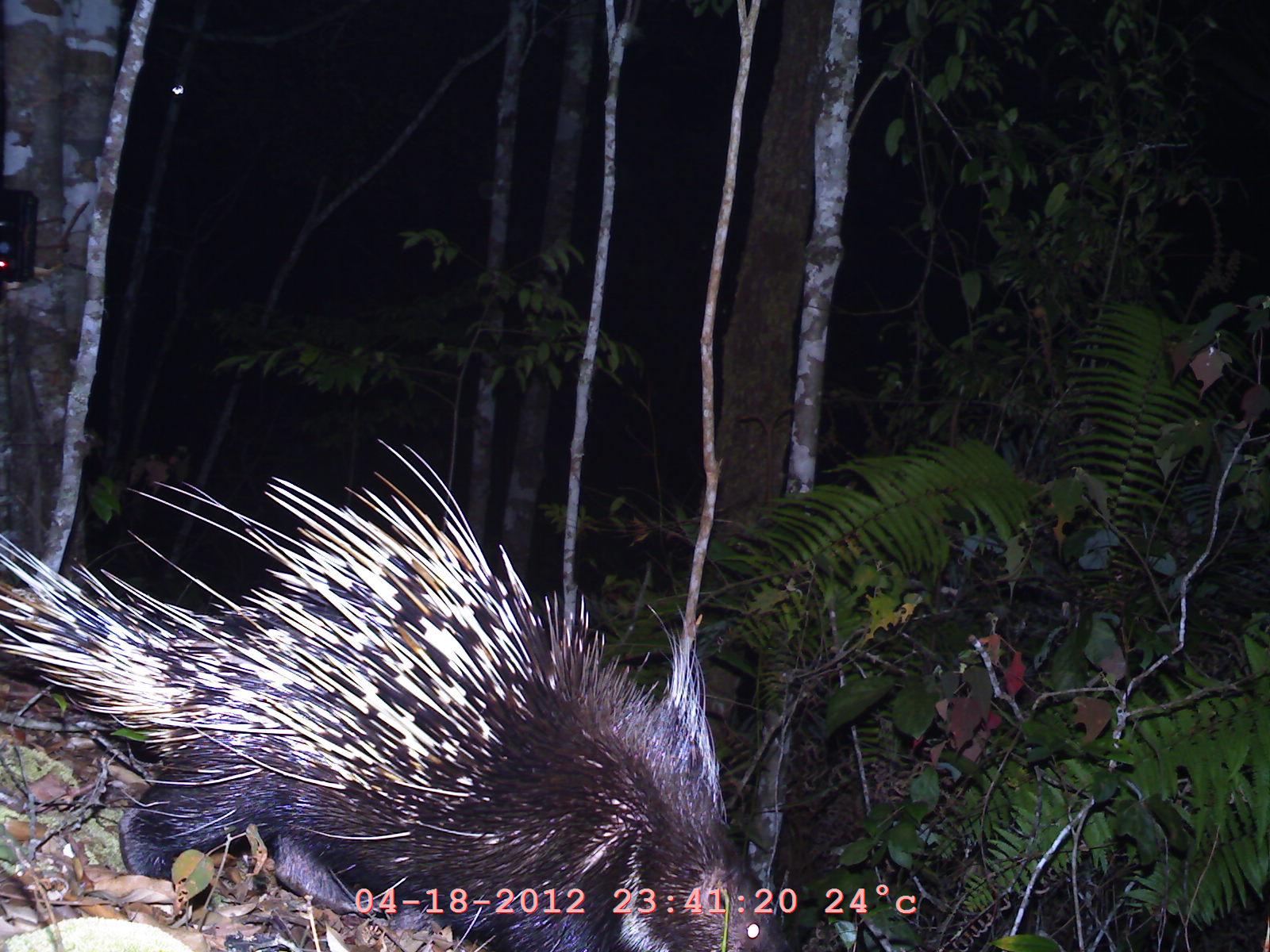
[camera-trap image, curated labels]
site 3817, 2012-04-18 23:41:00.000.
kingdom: Animalia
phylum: Chordata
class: Mammalia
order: Rodentia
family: Hystricidae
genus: Hystrix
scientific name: Hystrix brachyura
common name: east asian porcupine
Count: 1.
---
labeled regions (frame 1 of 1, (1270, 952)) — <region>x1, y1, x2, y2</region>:
hystrix brachyura: <region>0, 431, 799, 951</region>